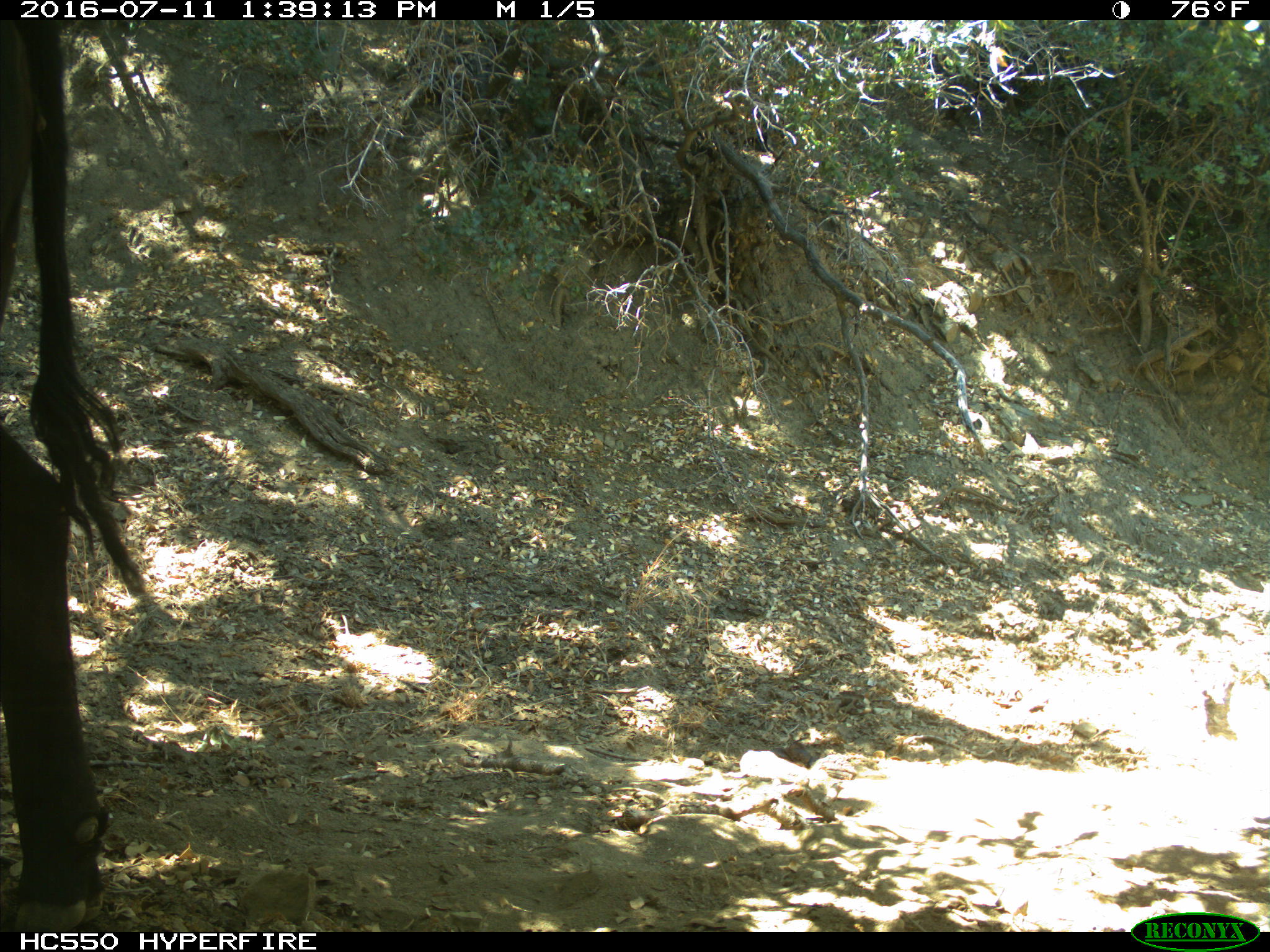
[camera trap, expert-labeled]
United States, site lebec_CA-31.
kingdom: Animalia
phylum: Chordata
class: Mammalia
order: Artiodactyla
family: Bovidae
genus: Bos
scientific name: Bos taurus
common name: domestic cow